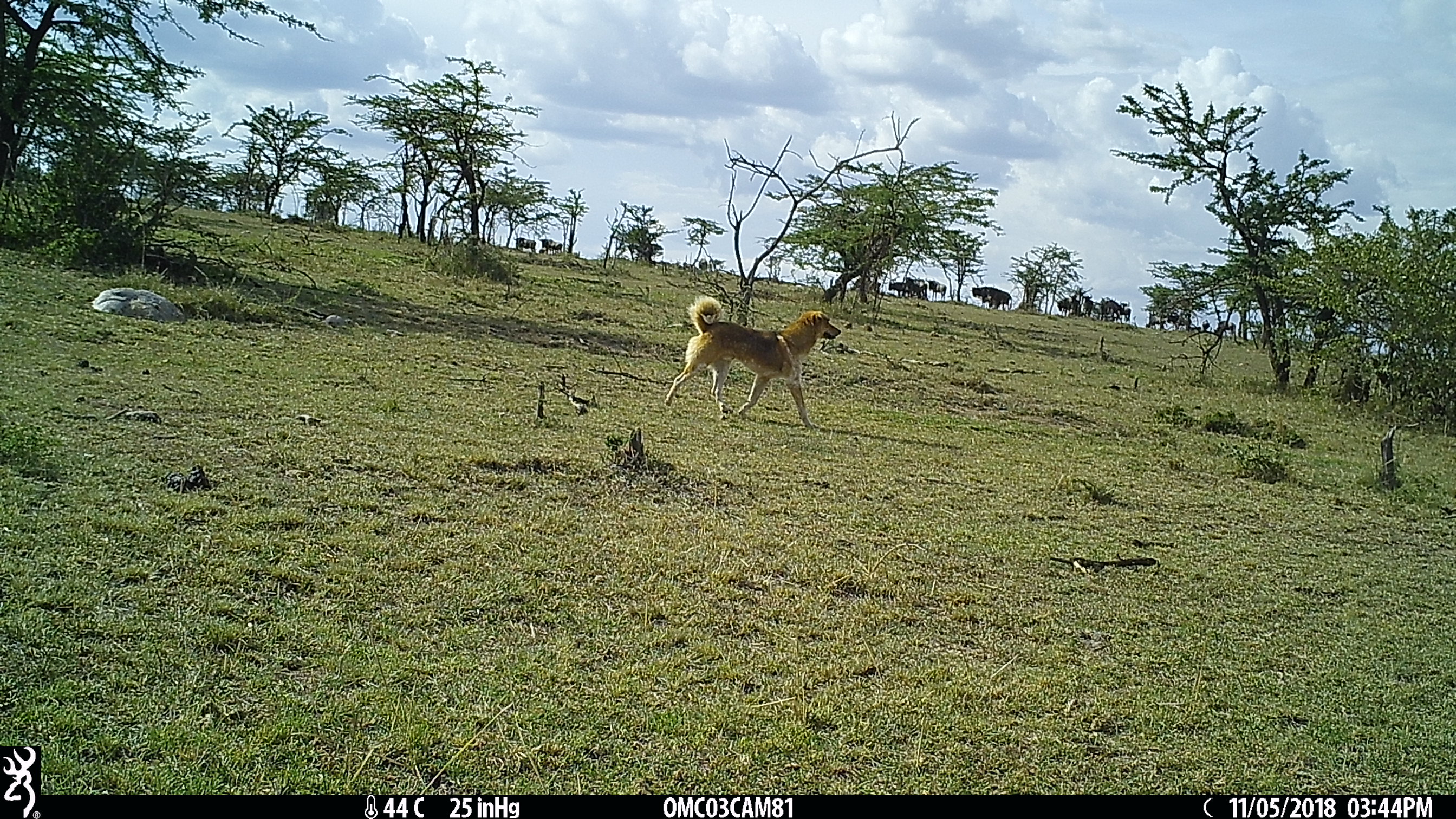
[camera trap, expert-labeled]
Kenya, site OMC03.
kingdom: Animalia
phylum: Chordata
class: Mammalia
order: Carnivora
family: Canidae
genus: Canis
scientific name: Canis familiaris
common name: domestic dog